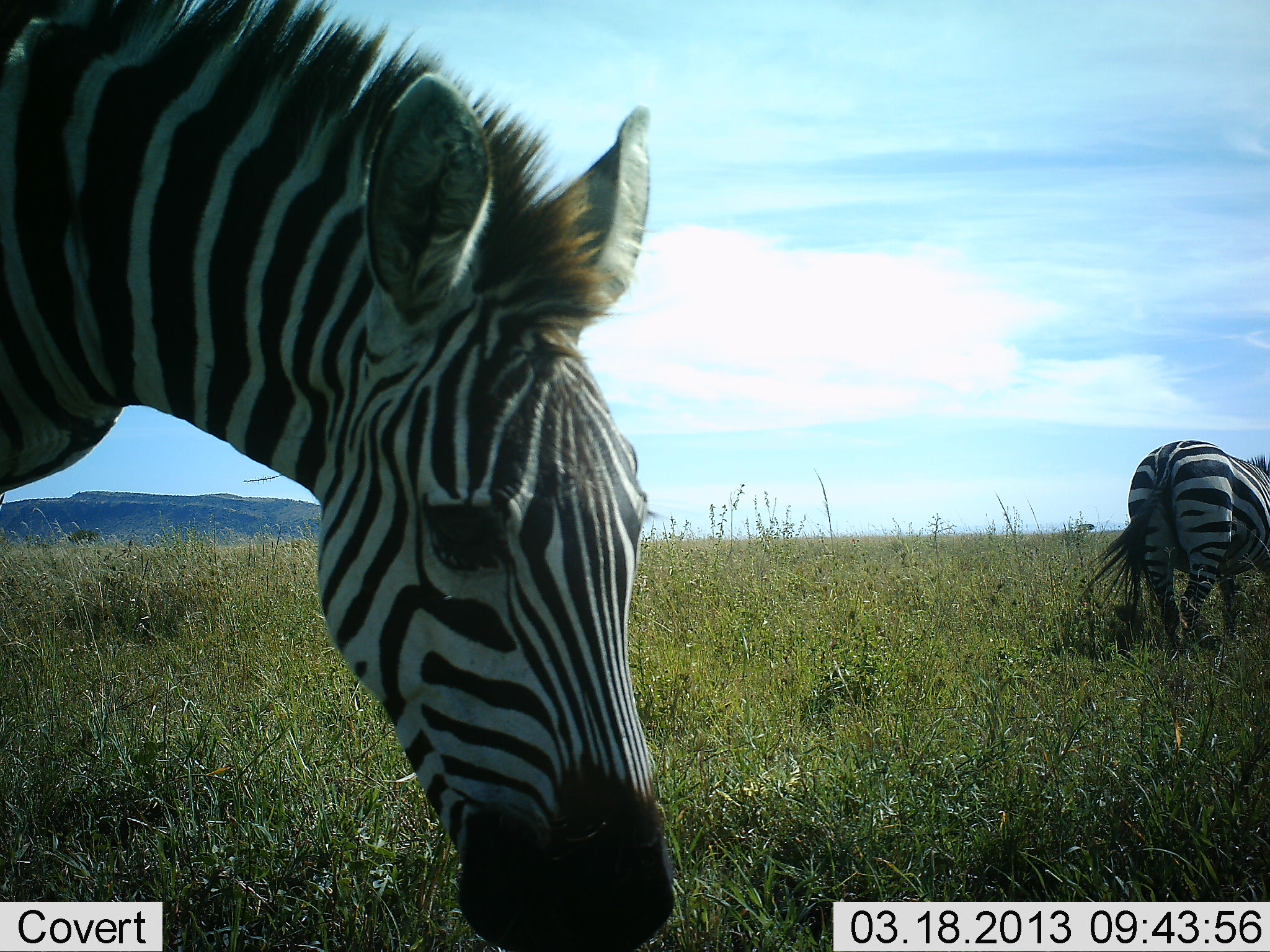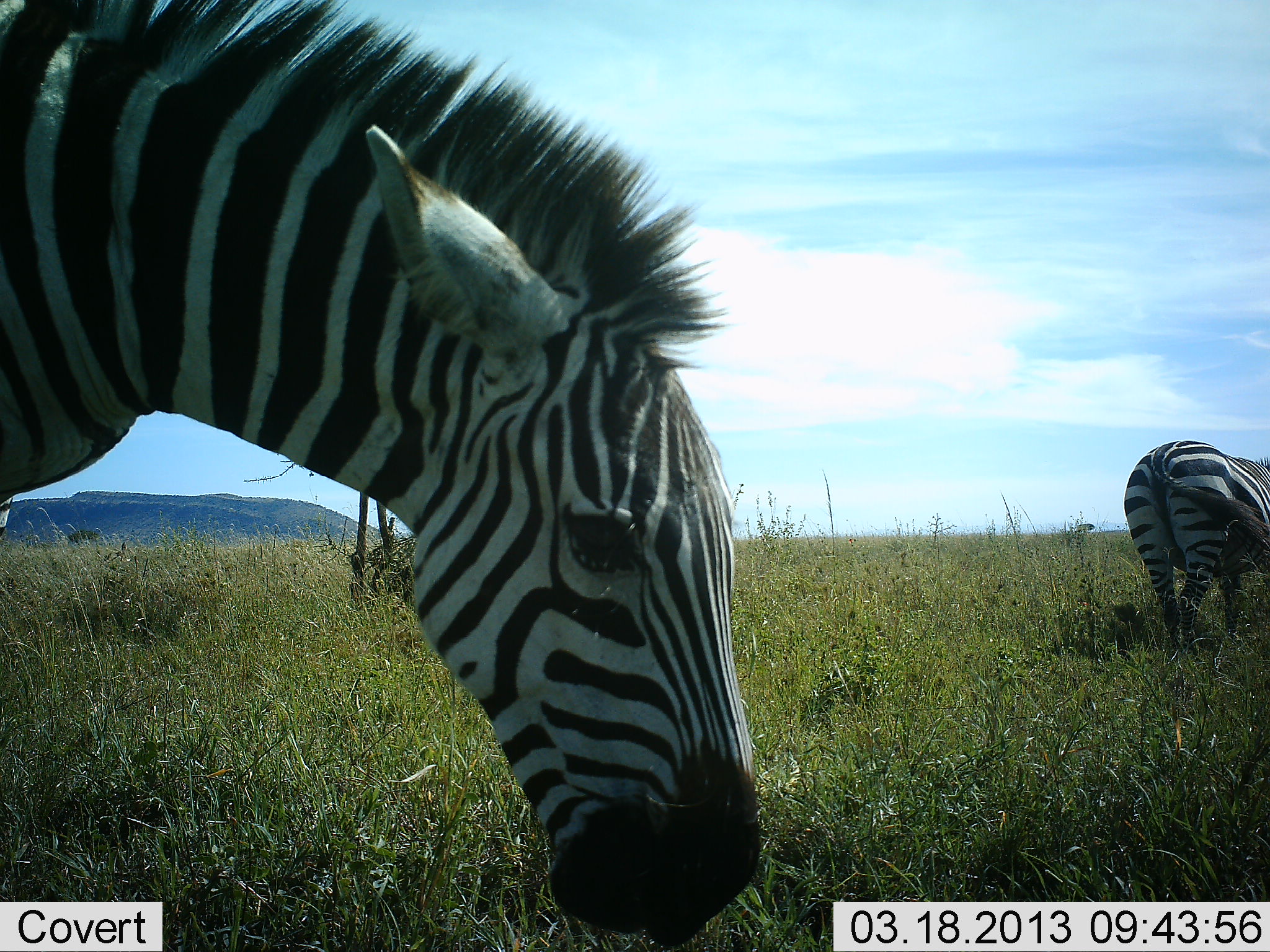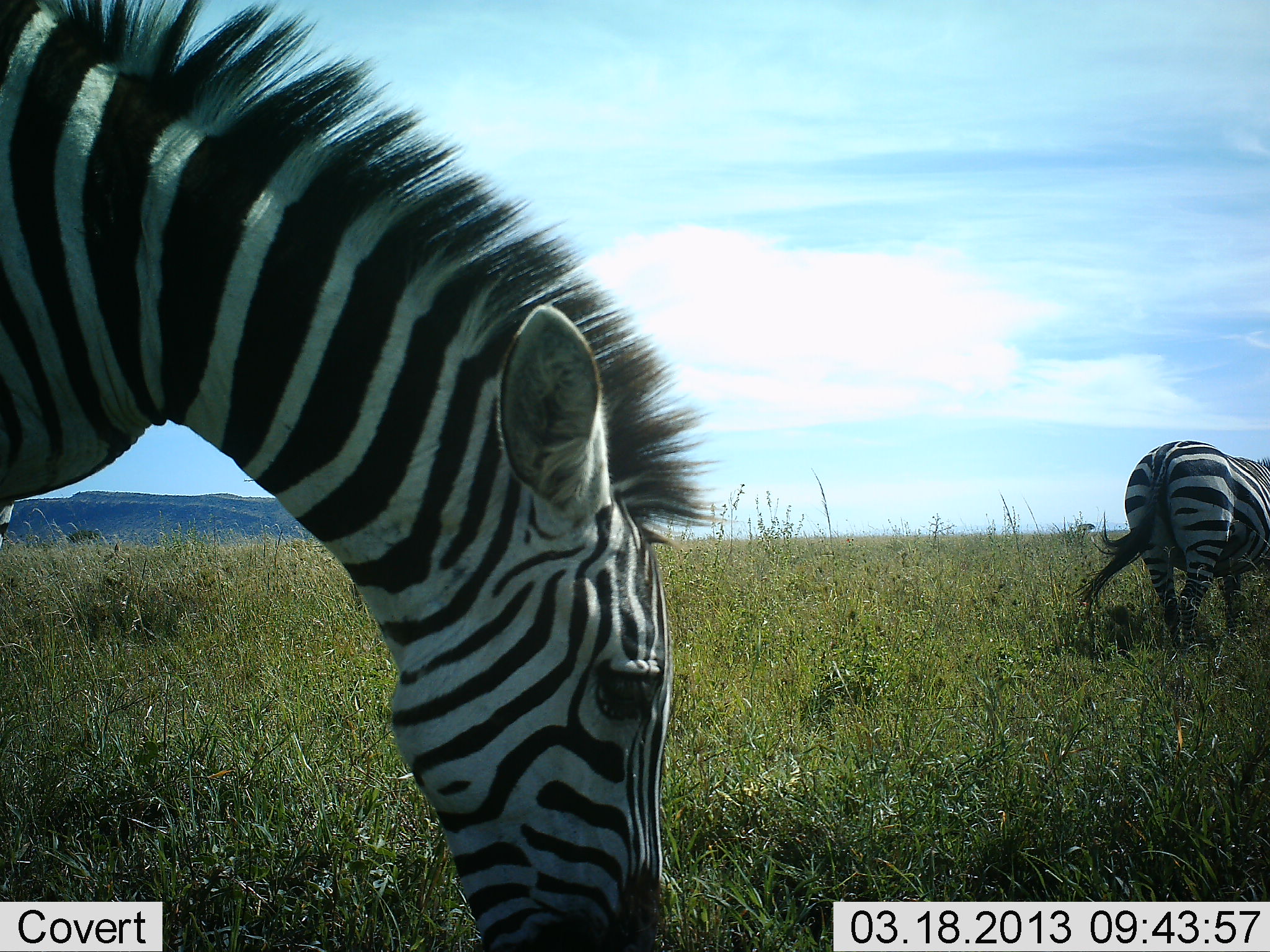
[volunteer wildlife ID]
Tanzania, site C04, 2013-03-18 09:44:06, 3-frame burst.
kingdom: Animalia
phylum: Chordata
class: Mammalia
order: Perissodactyla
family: Equidae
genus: Equus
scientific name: Equus quagga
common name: plains zebra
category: zebra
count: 2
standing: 24%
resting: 0%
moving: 10%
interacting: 0%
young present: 0%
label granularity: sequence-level